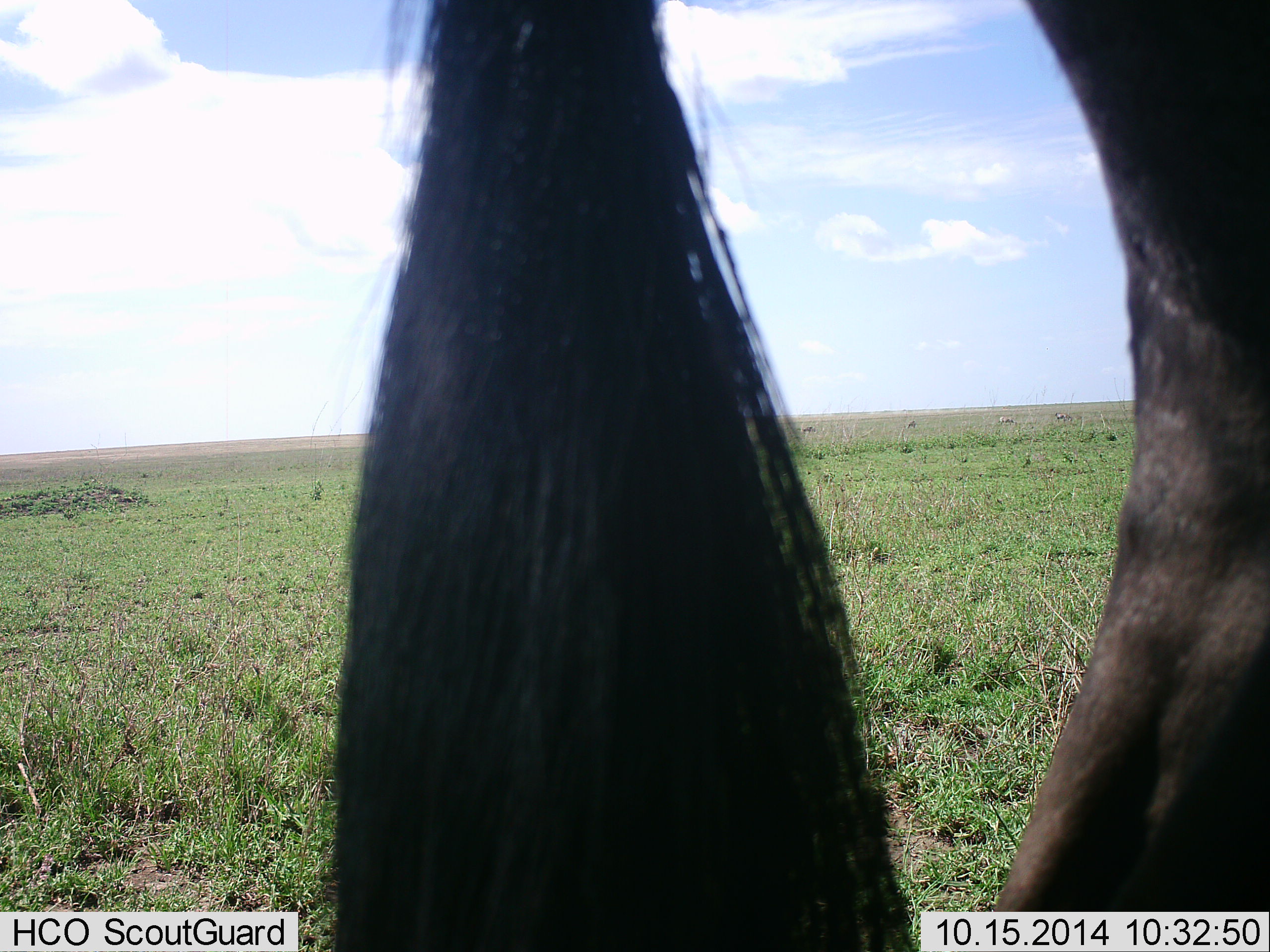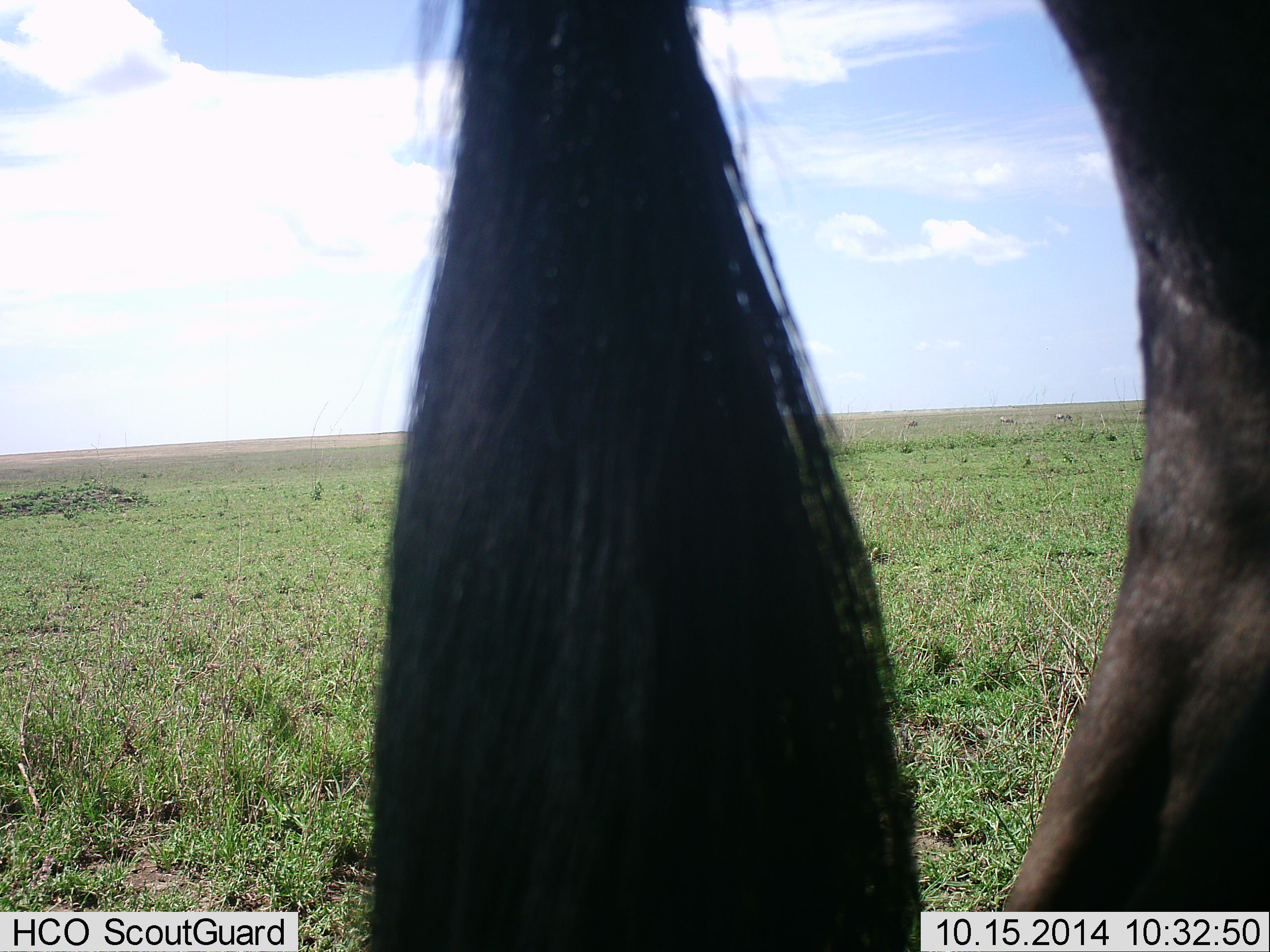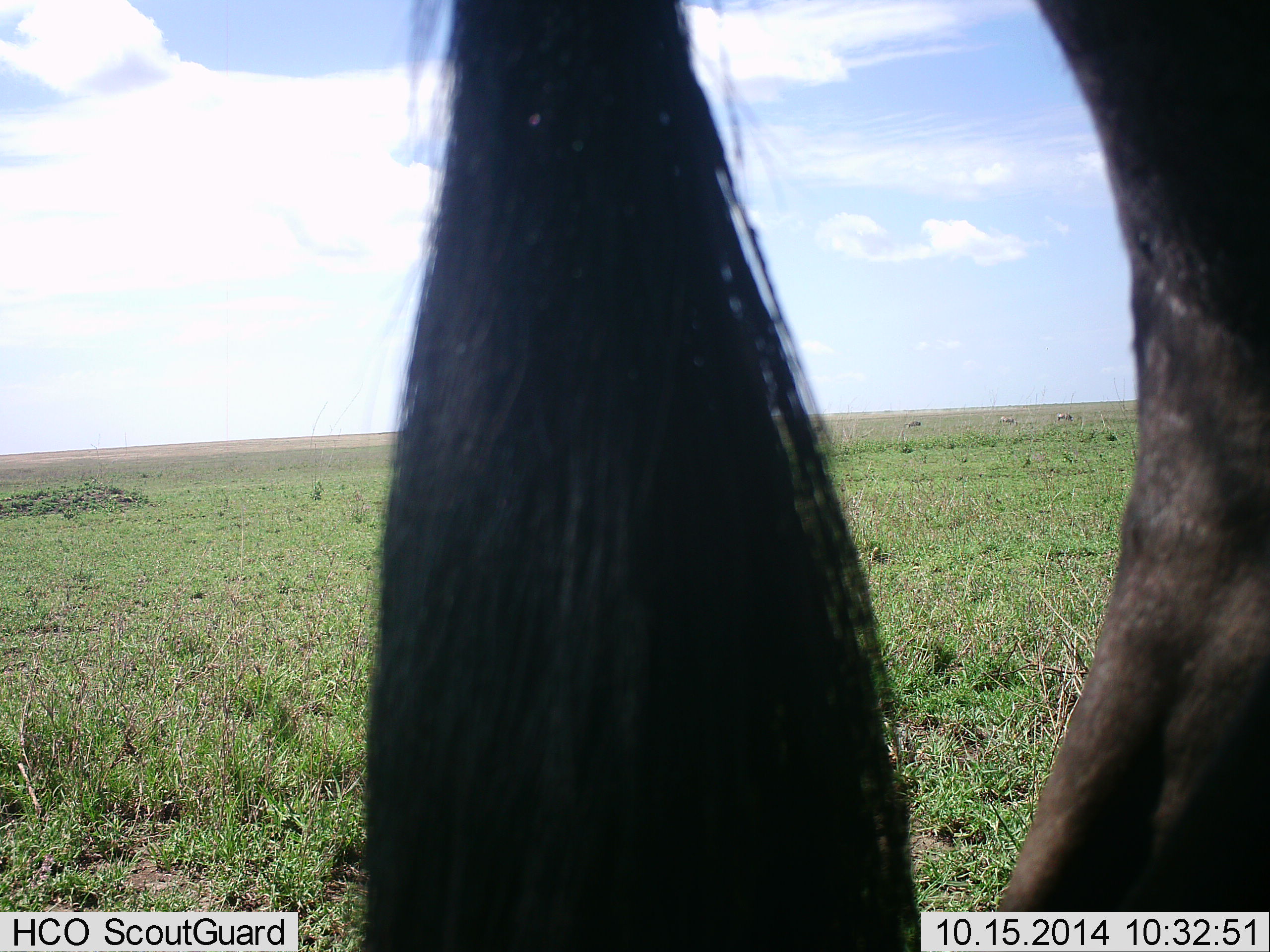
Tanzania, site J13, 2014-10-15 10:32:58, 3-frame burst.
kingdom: Animalia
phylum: Chordata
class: Mammalia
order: Artiodactyla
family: Bovidae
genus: Connochaetes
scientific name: Connochaetes taurinus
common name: blue wildebeest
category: wildebeest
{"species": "wildebeest (blue wildebeest) (Connochaetes taurinus)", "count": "1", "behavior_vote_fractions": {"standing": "100%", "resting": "0%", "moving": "0%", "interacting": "0%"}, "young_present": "0%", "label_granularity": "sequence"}